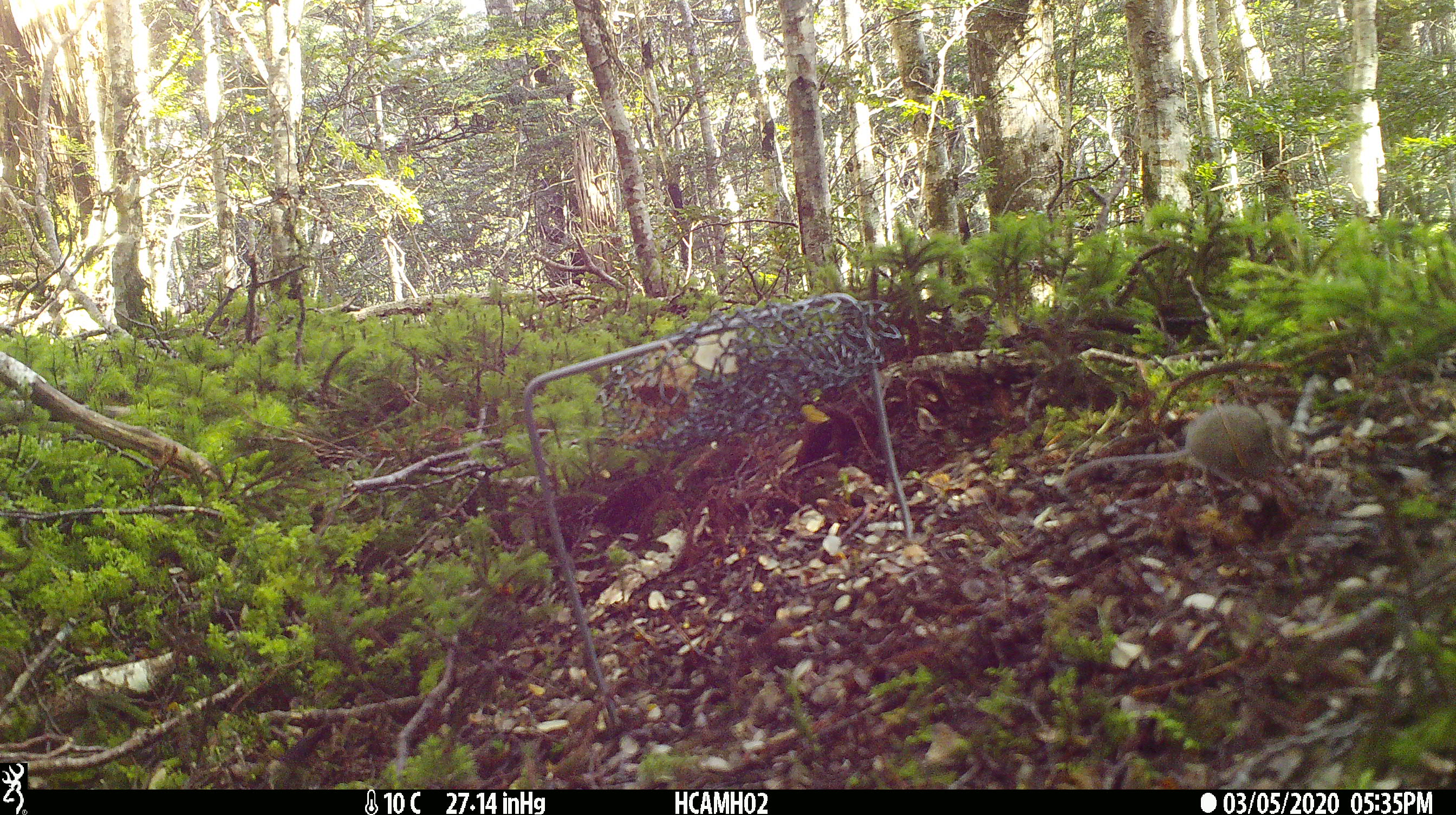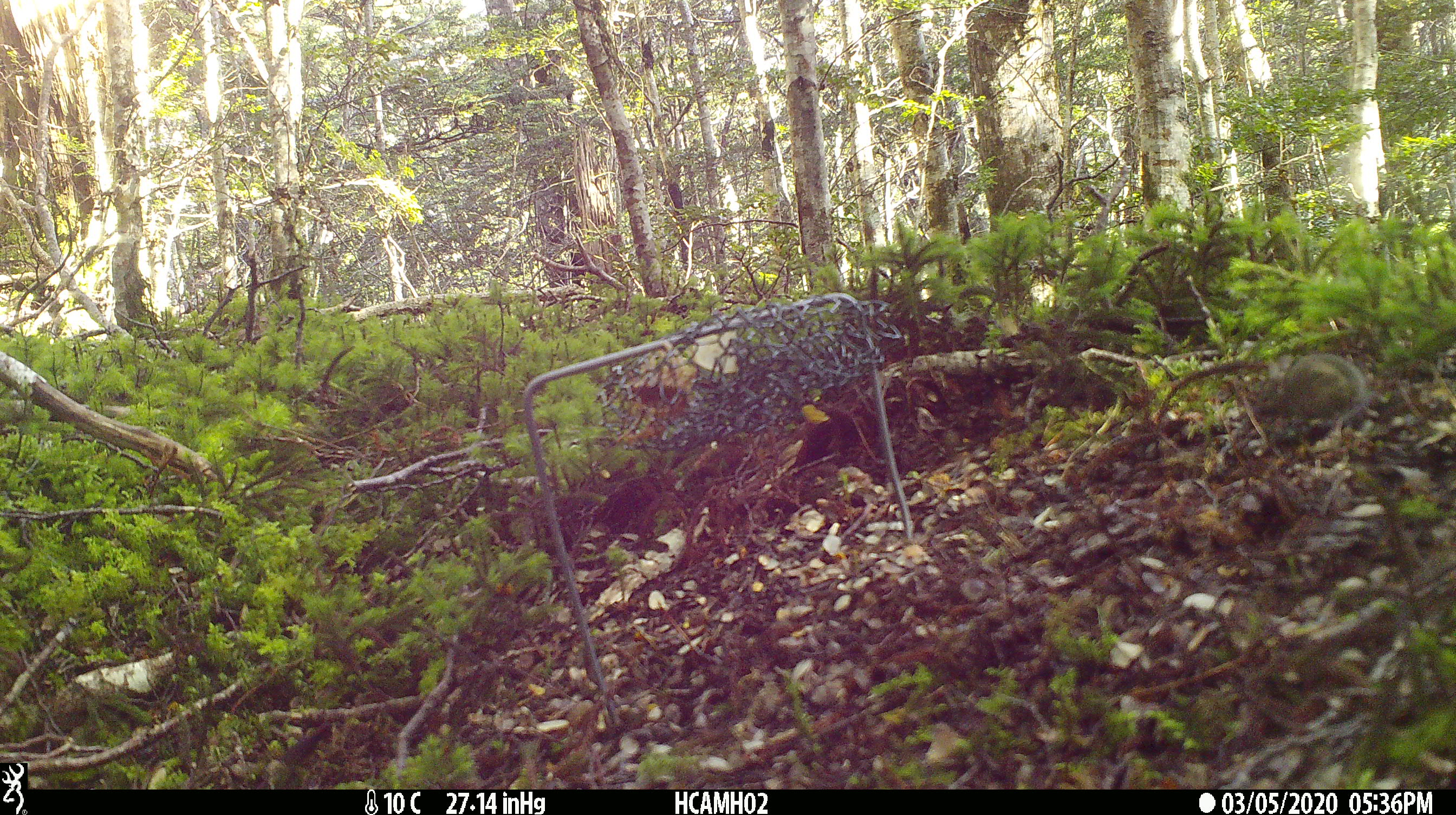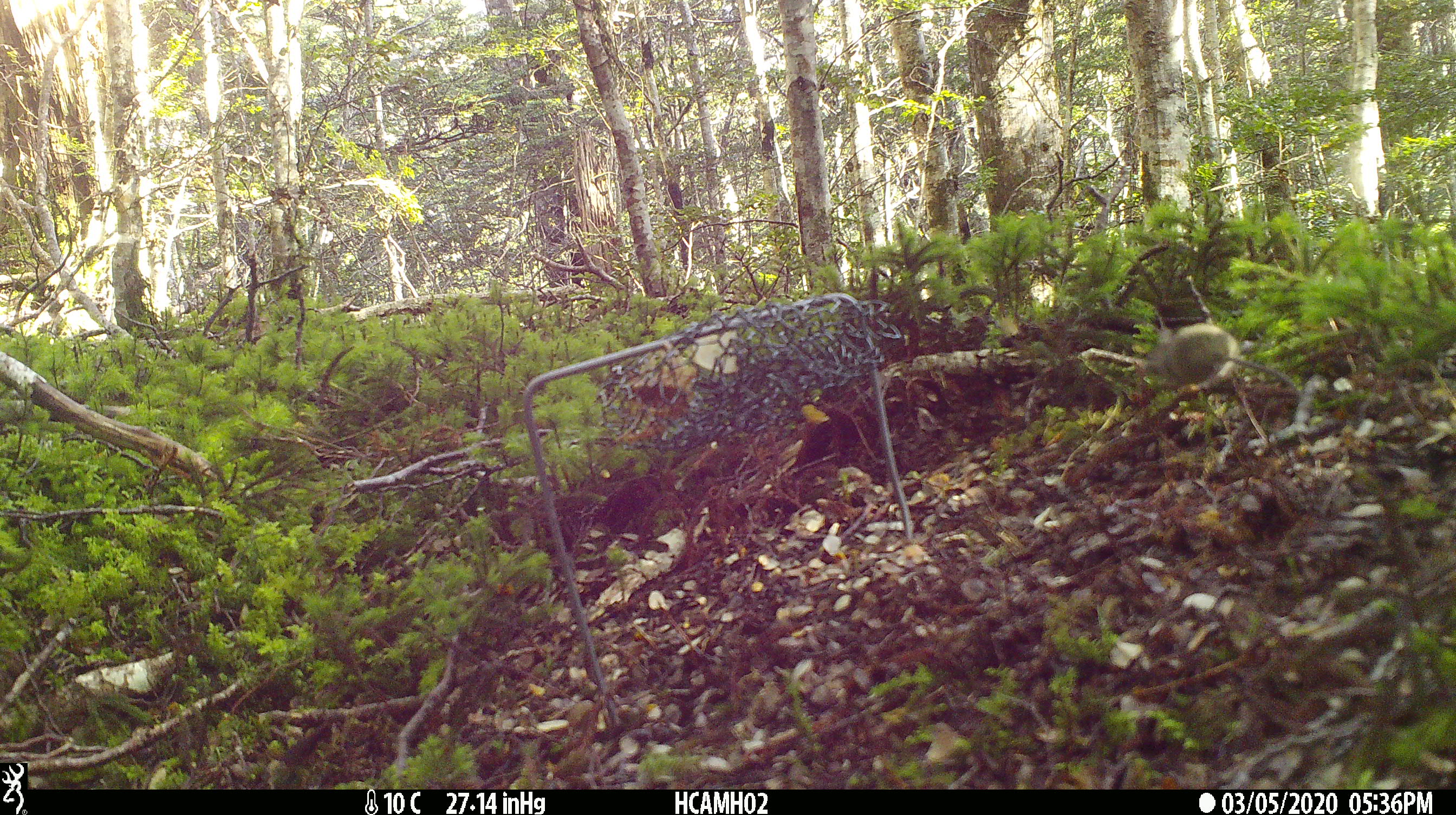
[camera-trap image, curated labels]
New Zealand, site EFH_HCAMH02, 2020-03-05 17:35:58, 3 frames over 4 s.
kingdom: Animalia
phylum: Chordata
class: Mammalia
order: Rodentia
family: Muridae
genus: Mus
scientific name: Mus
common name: mouse